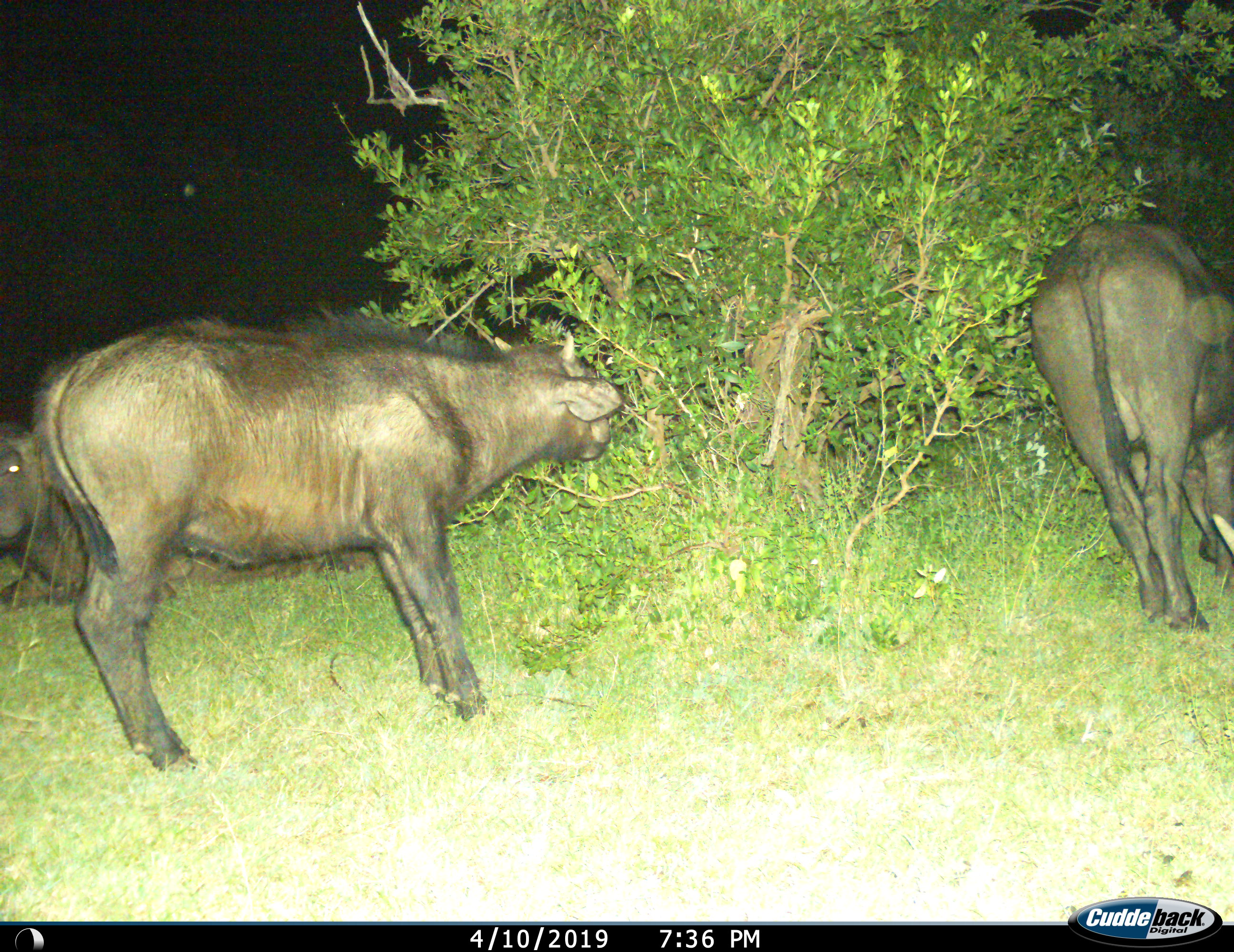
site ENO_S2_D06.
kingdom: Animalia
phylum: Chordata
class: Mammalia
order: Artiodactyla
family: Bovidae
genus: Syncerus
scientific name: Syncerus caffer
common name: african buffalo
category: buffalo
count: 3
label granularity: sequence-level